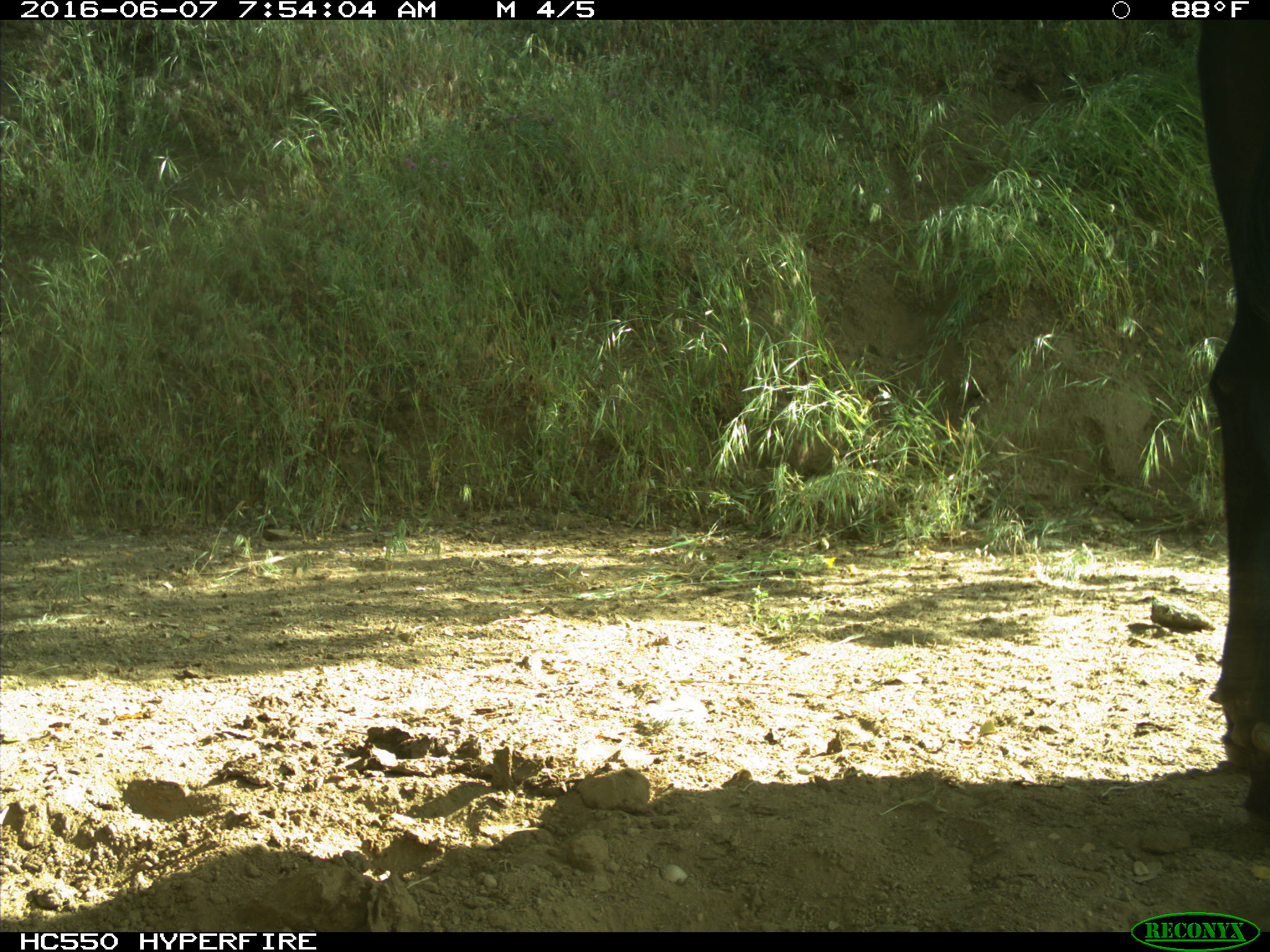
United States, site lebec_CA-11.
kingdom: Animalia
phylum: Chordata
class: Mammalia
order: Artiodactyla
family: Bovidae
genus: Bos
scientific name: Bos taurus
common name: domestic cow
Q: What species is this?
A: Bos taurus (domestic cow).